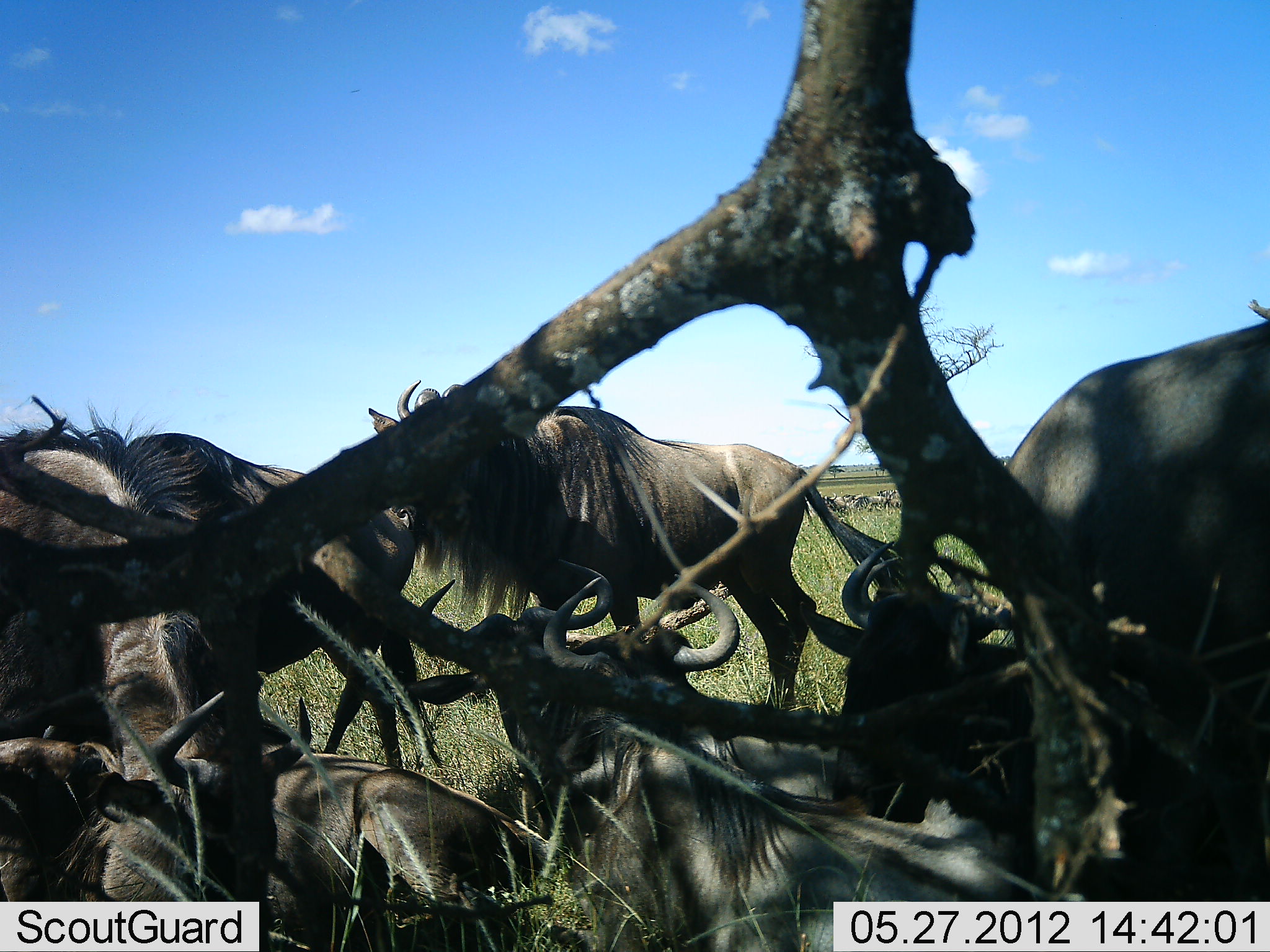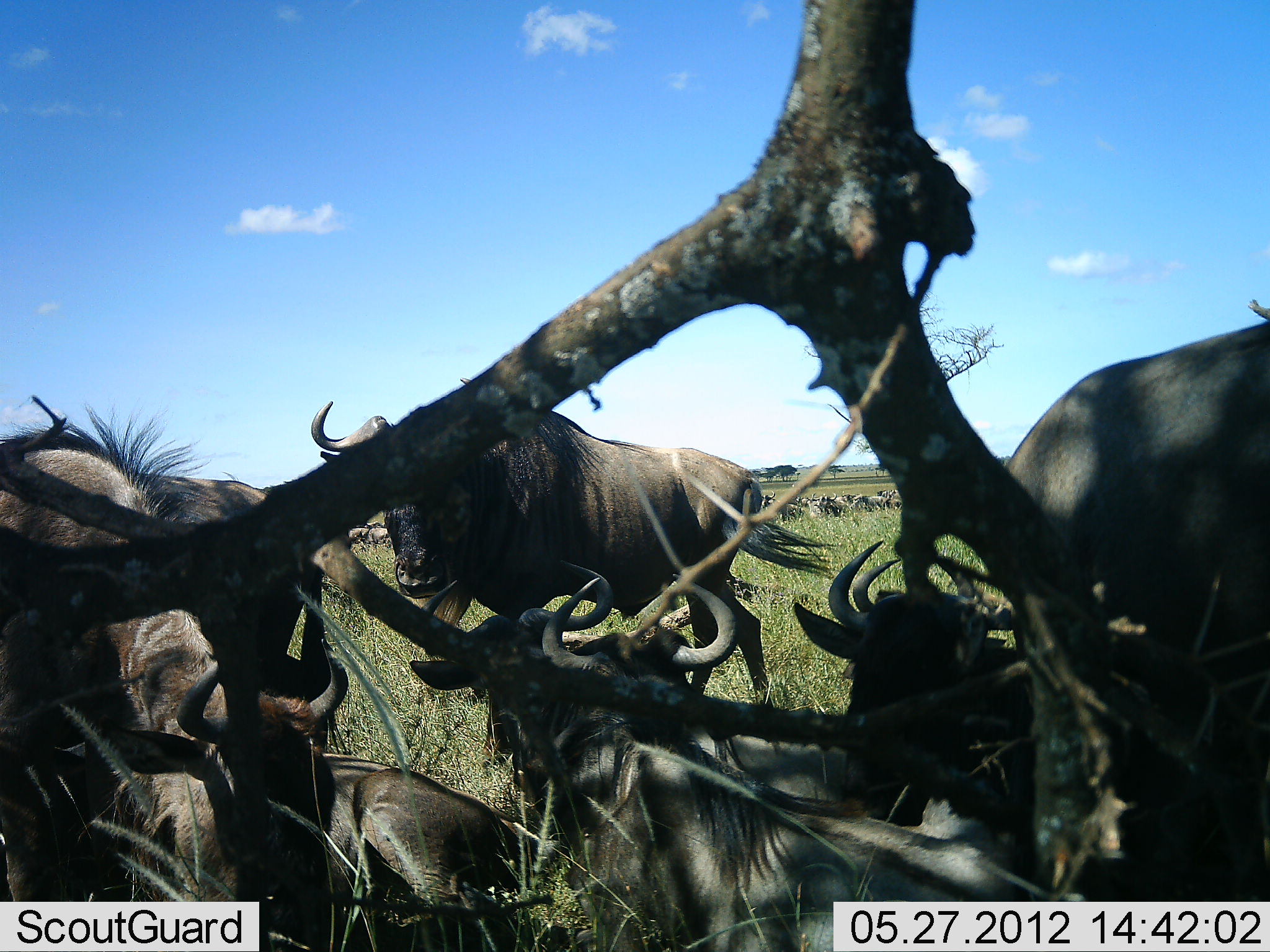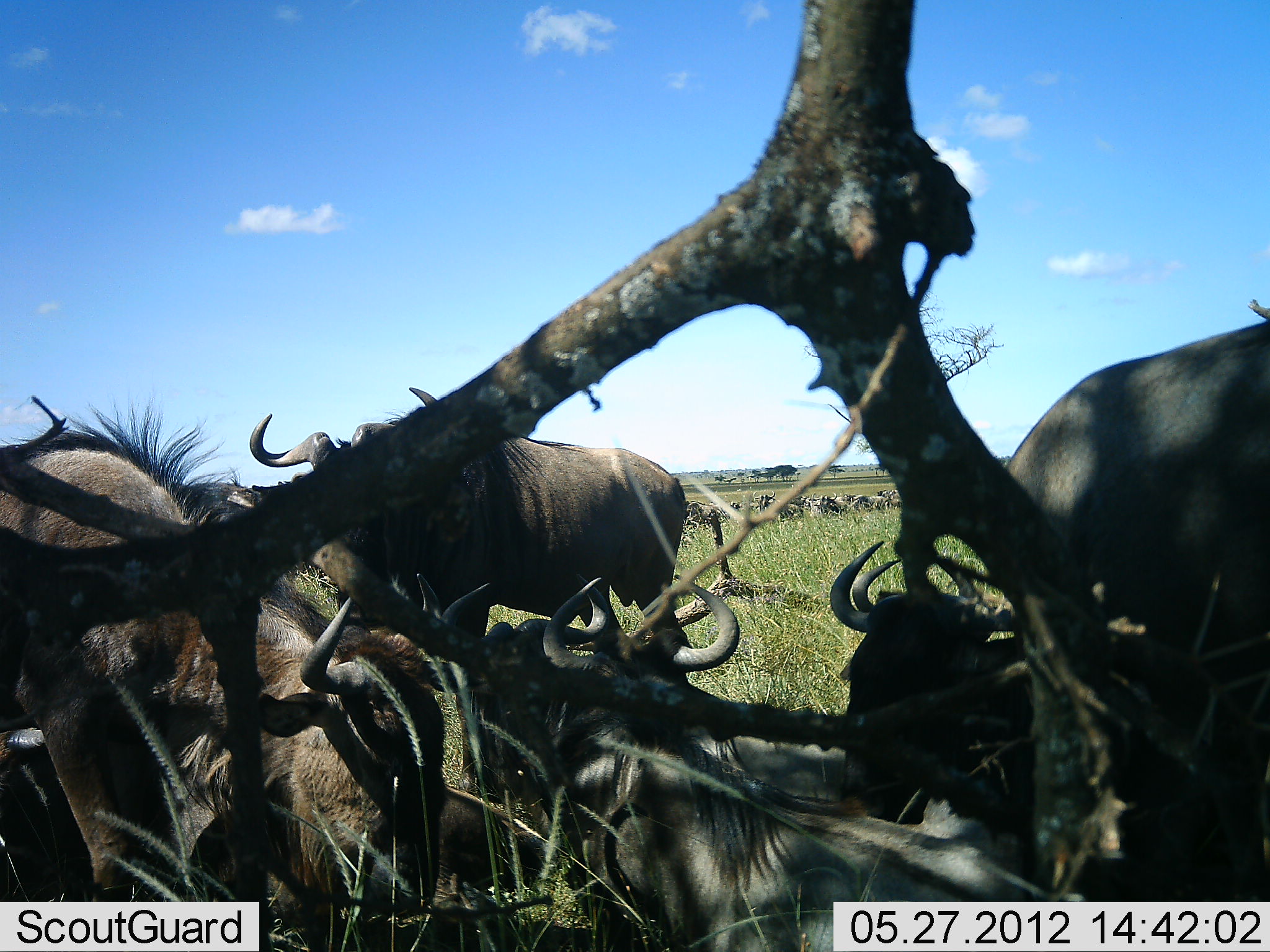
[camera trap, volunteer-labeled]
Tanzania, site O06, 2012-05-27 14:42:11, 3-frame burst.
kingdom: Animalia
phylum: Chordata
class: Mammalia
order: Artiodactyla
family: Bovidae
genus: Connochaetes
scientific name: Connochaetes taurinus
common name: blue wildebeest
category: wildebeest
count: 8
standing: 73%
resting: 92%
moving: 35%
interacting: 4%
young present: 0%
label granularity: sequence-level